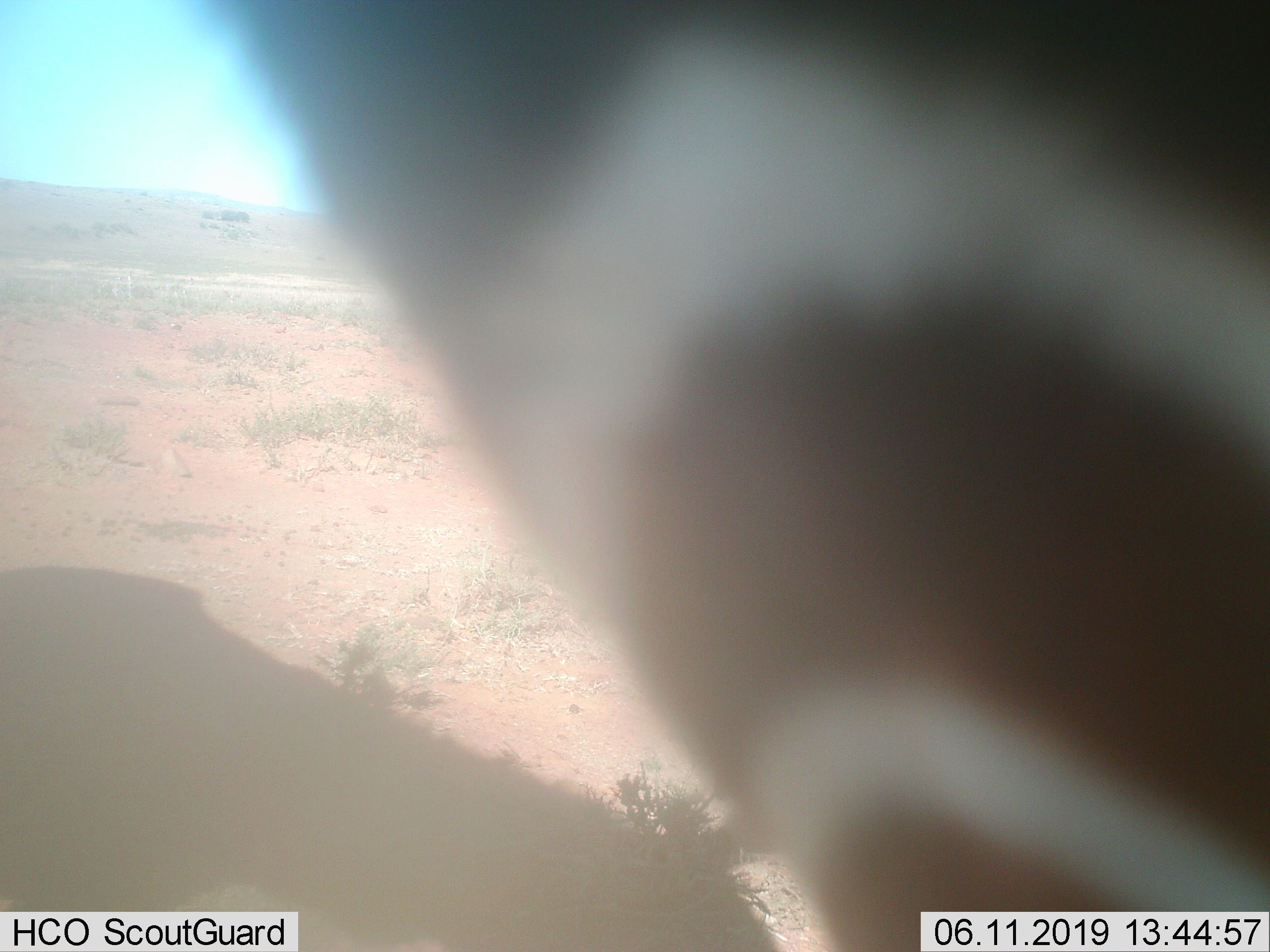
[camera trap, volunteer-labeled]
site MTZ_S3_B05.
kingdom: Animalia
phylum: Chordata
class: Mammalia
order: Perissodactyla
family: Equidae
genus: Equus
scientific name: Equus zebra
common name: mountain zebra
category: zebramountain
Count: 1.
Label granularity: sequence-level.